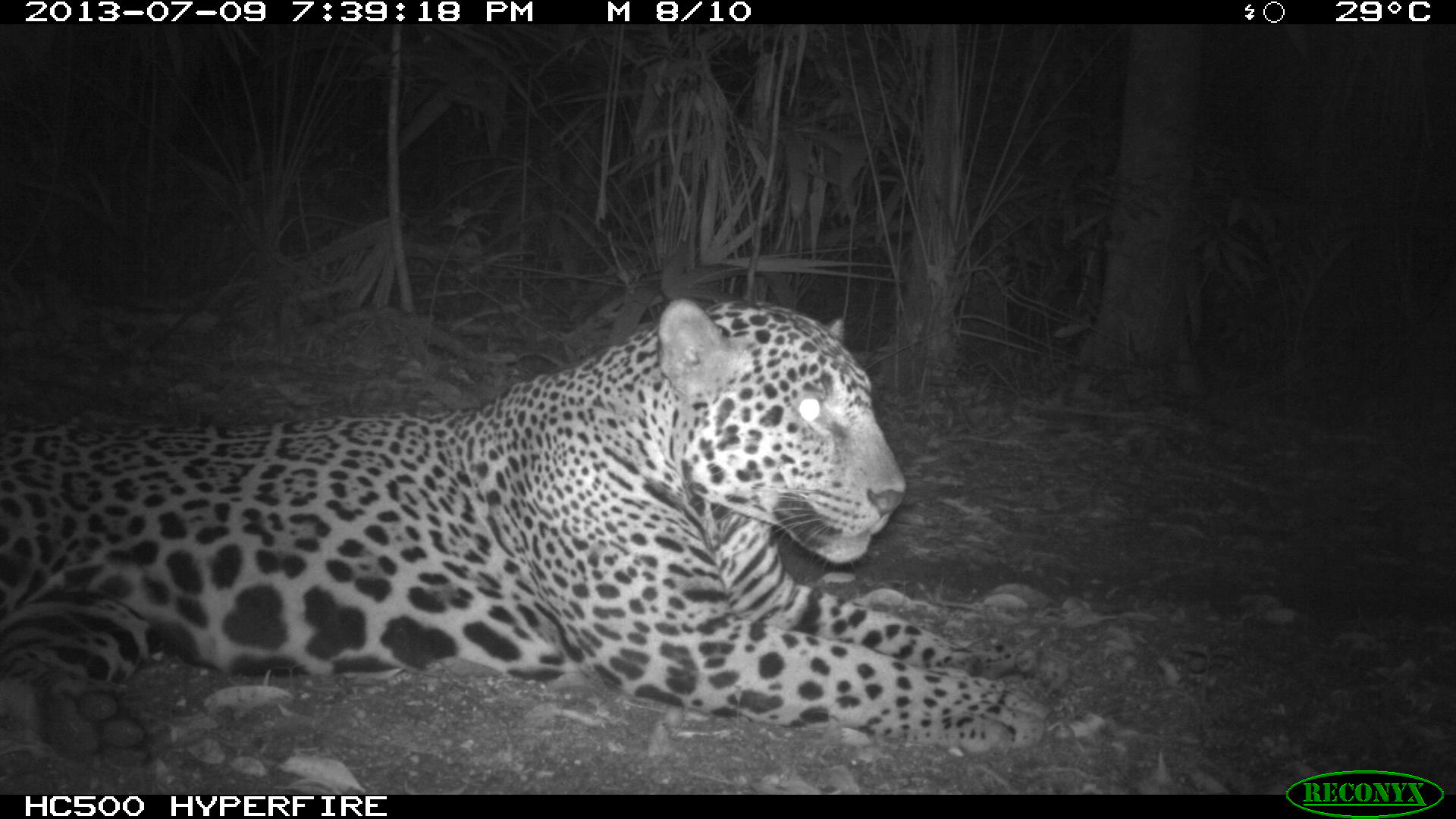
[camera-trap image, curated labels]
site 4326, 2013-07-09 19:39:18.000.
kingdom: Animalia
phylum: Chordata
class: Mammalia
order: Carnivora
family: Felidae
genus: Panthera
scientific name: Panthera onca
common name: jaguar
Panthera onca (jaguar), count 1, sex male.